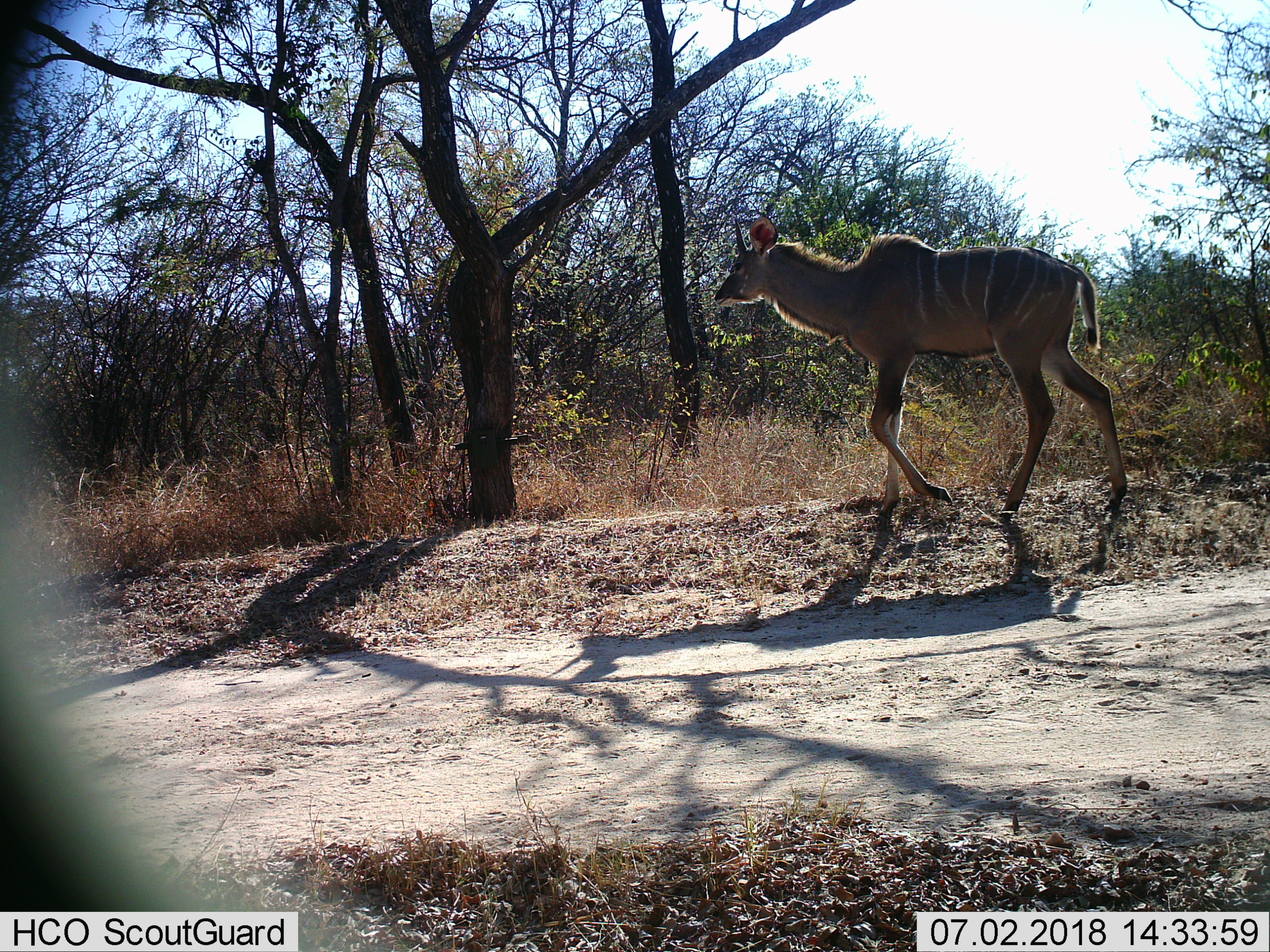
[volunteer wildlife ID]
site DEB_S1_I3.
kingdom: Animalia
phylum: Chordata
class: Mammalia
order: Artiodactyla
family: Bovidae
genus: Tragelaphus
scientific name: Tragelaphus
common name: kudu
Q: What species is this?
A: Kudu (Tragelaphus).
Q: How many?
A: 1.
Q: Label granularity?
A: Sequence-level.